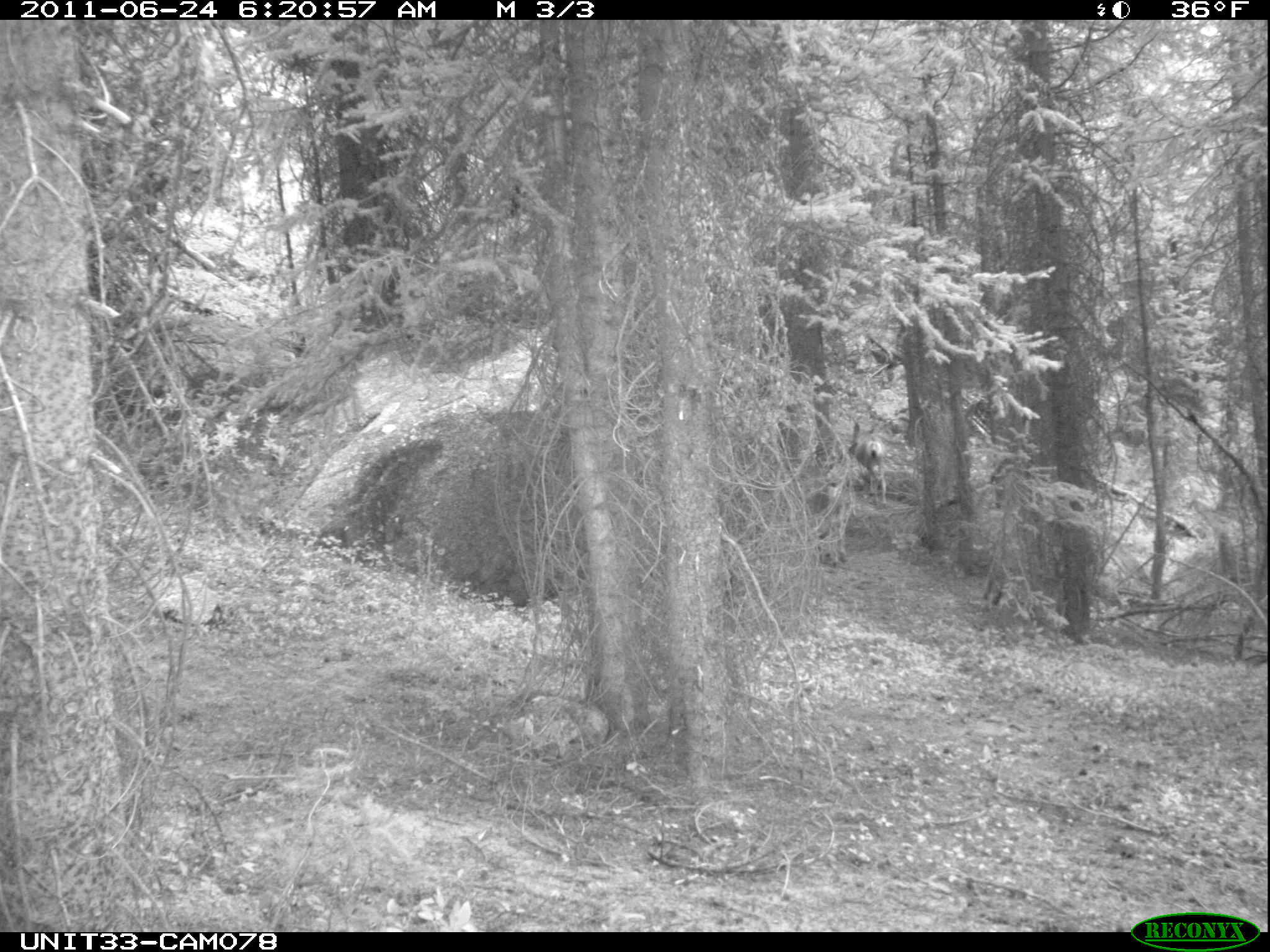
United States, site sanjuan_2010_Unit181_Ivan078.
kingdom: Animalia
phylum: Chordata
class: Mammalia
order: Artiodactyla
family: Cervidae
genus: Odocoileus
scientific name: Odocoileus hemionus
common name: mule deer